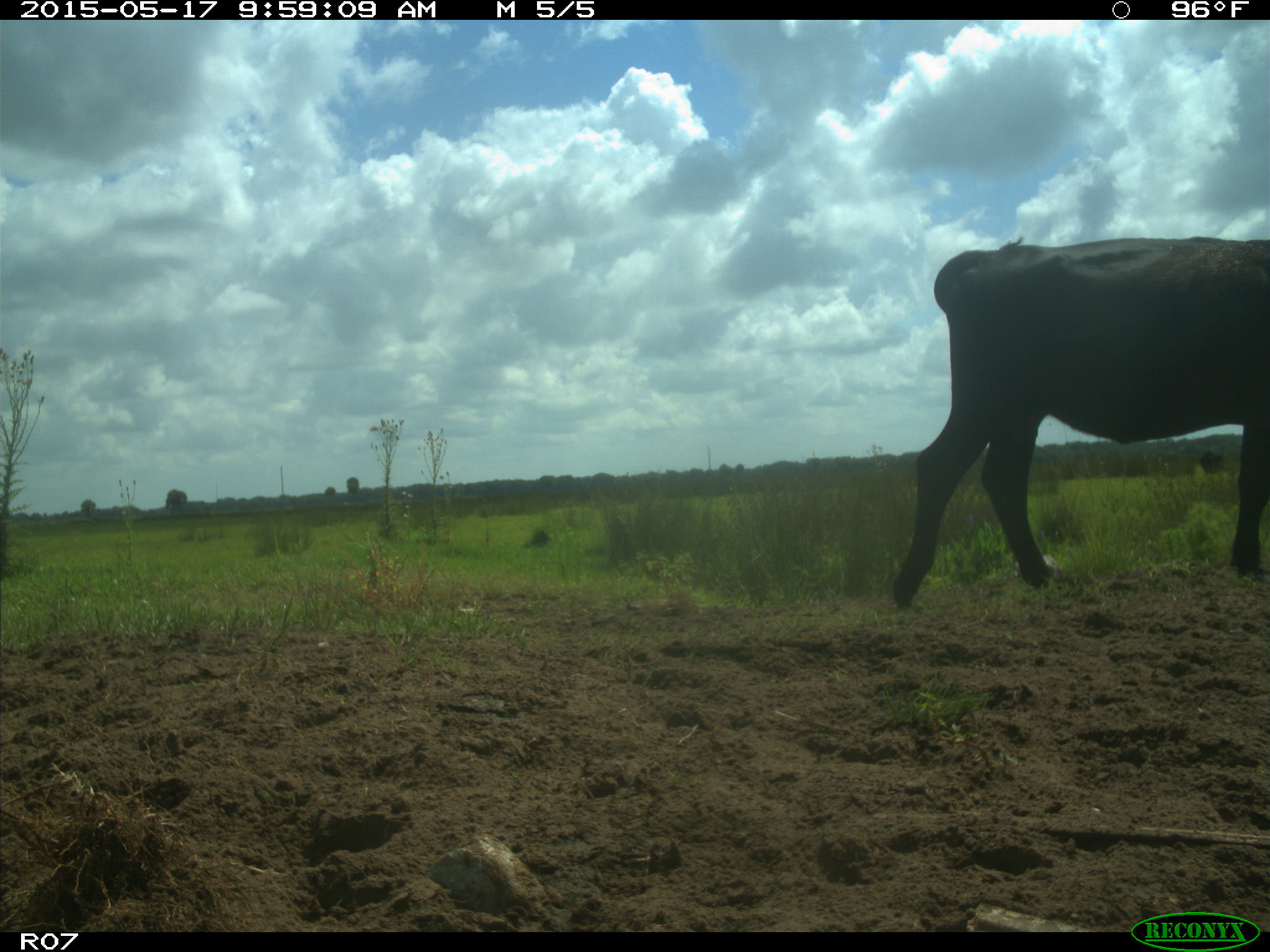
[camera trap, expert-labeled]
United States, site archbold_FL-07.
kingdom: Animalia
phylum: Chordata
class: Mammalia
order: Artiodactyla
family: Bovidae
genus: Bos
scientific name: Bos taurus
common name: domestic cow